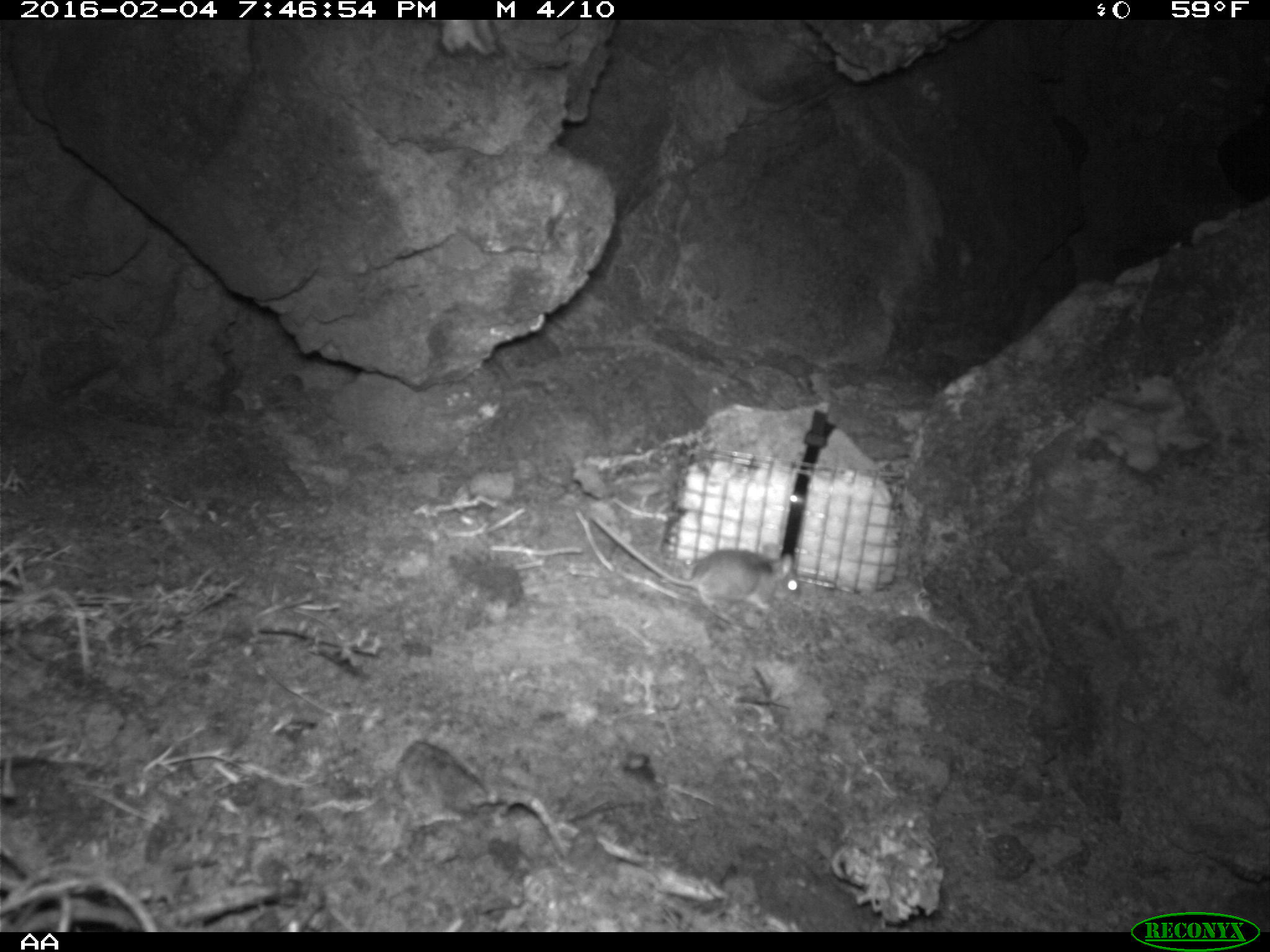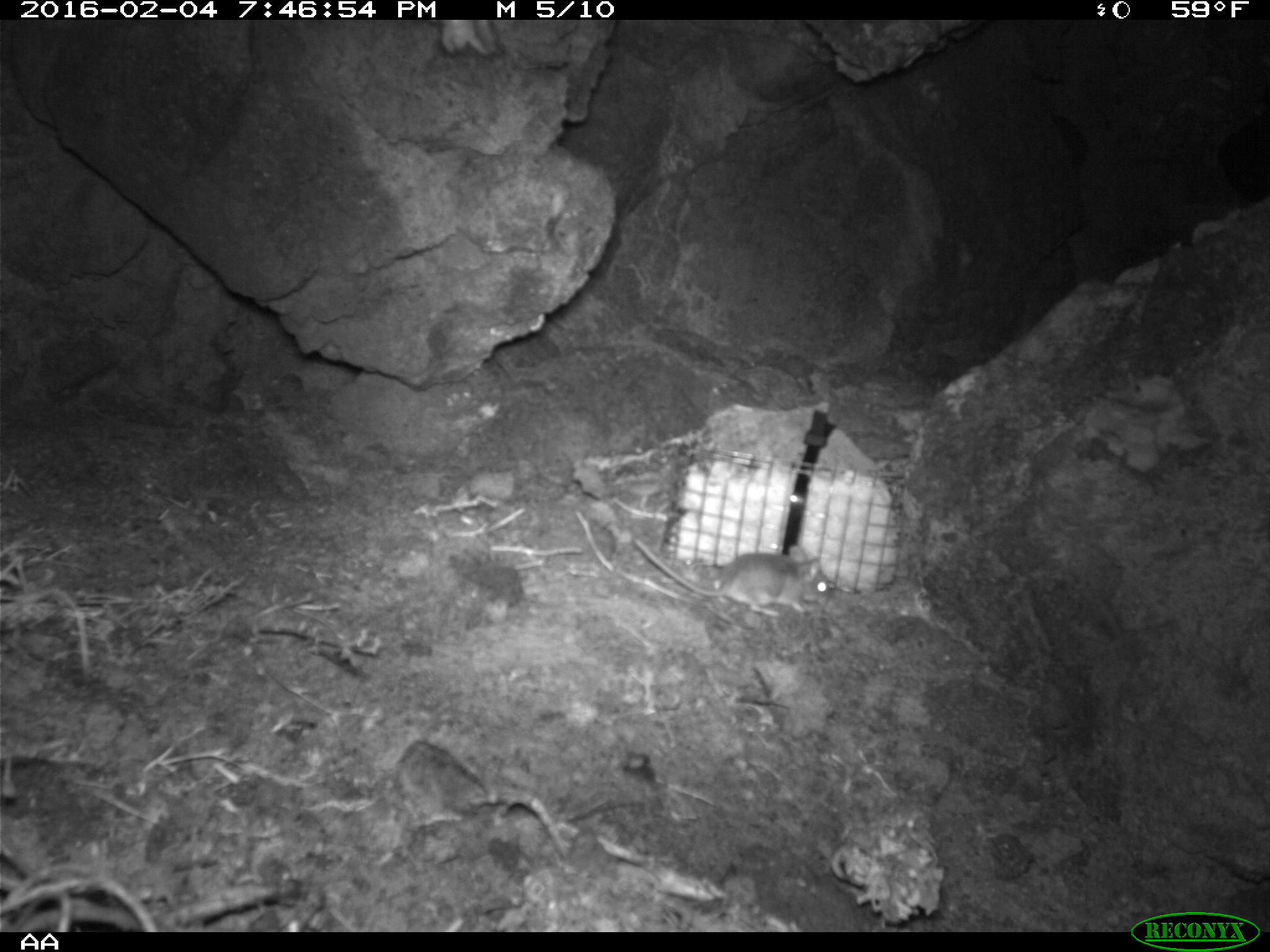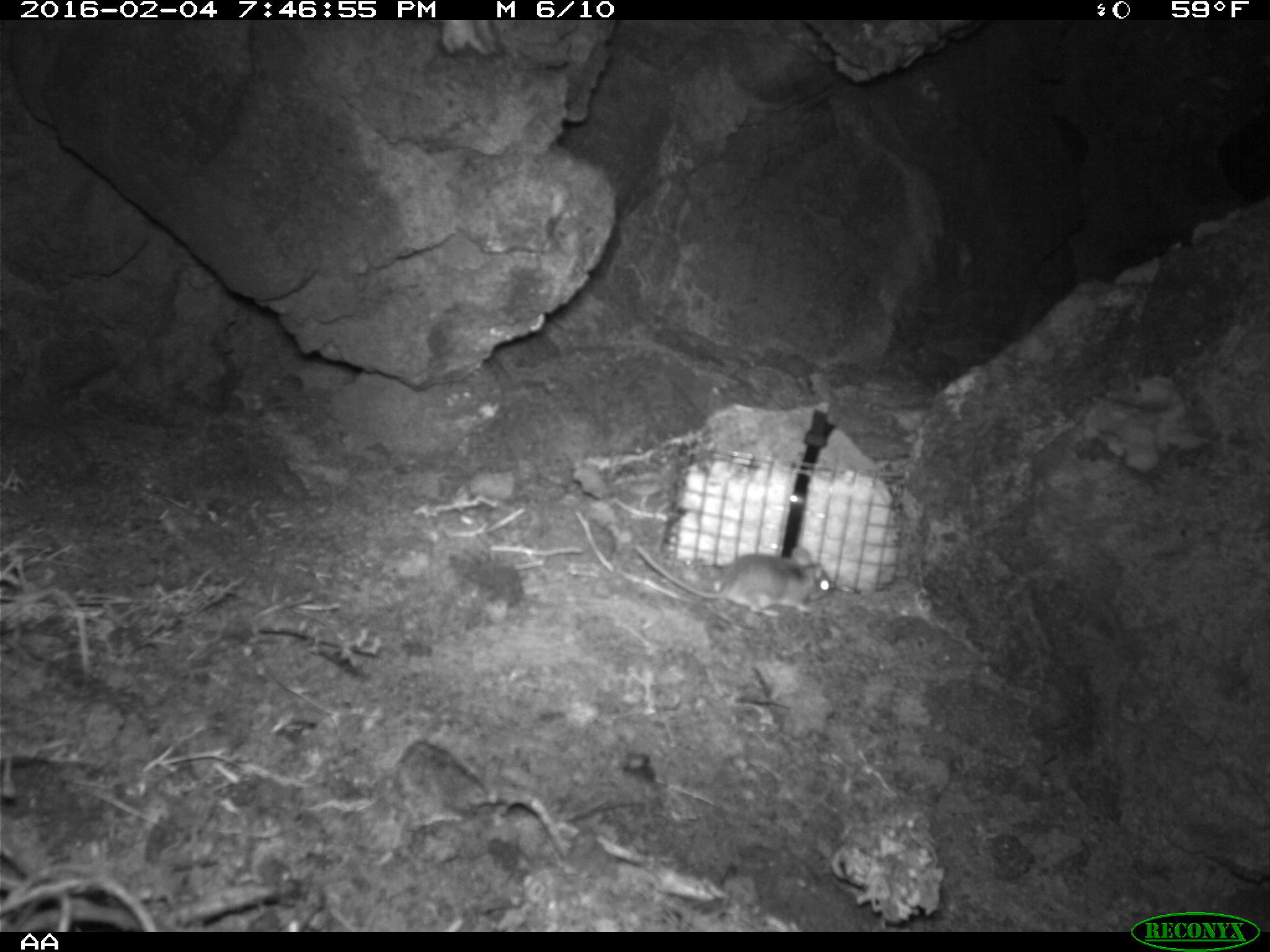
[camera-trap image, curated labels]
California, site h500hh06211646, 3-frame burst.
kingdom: Animalia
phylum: Chordata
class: Mammalia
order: Rodentia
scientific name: Rodentia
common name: rodent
Rodent (Rodentia).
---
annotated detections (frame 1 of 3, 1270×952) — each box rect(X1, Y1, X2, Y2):
rodent: rect(585, 509, 802, 625)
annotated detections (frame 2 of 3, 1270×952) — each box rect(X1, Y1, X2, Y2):
rodent: rect(636, 537, 832, 618)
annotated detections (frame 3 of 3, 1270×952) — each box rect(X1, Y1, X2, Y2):
rodent: rect(631, 543, 832, 616)